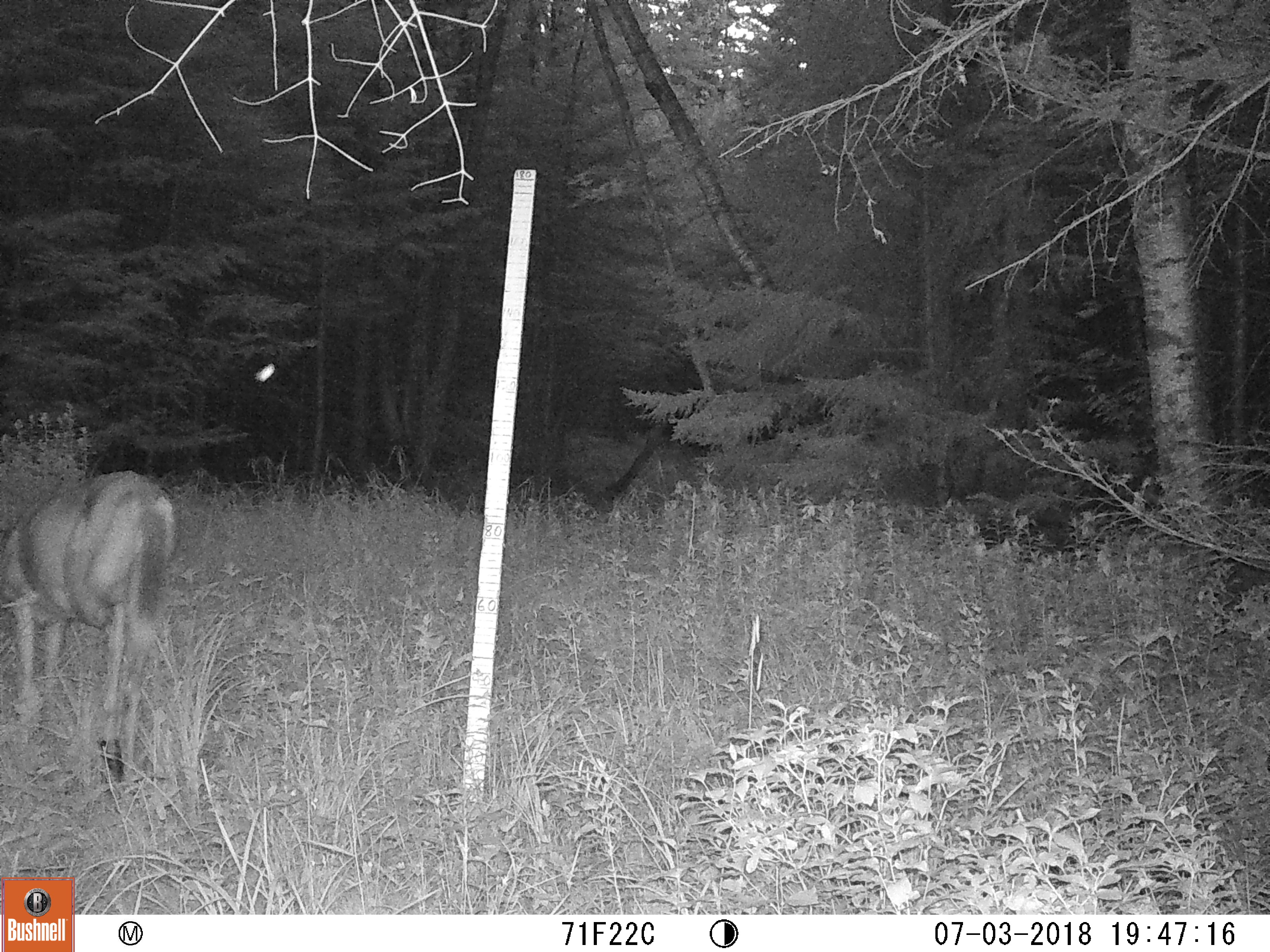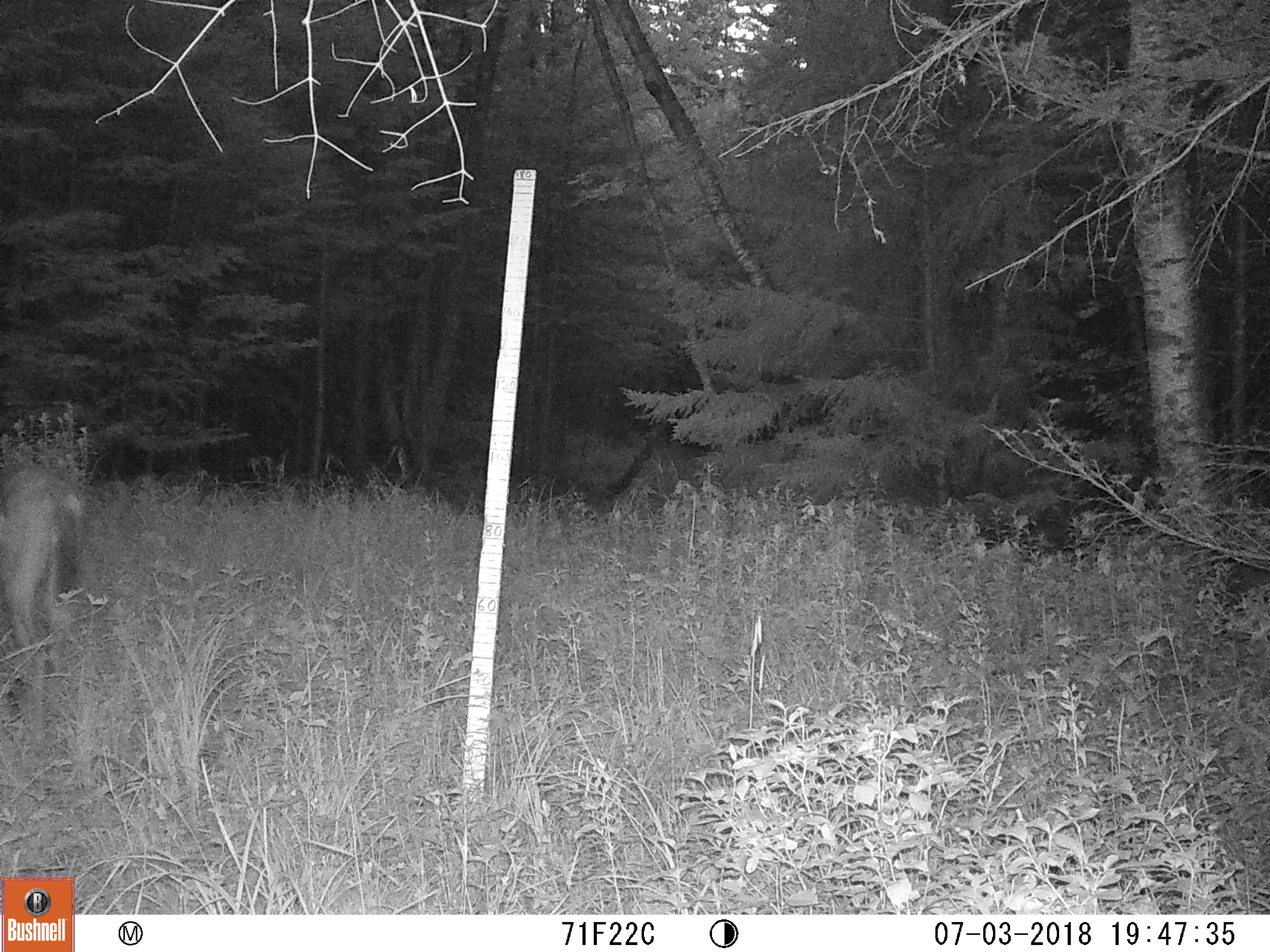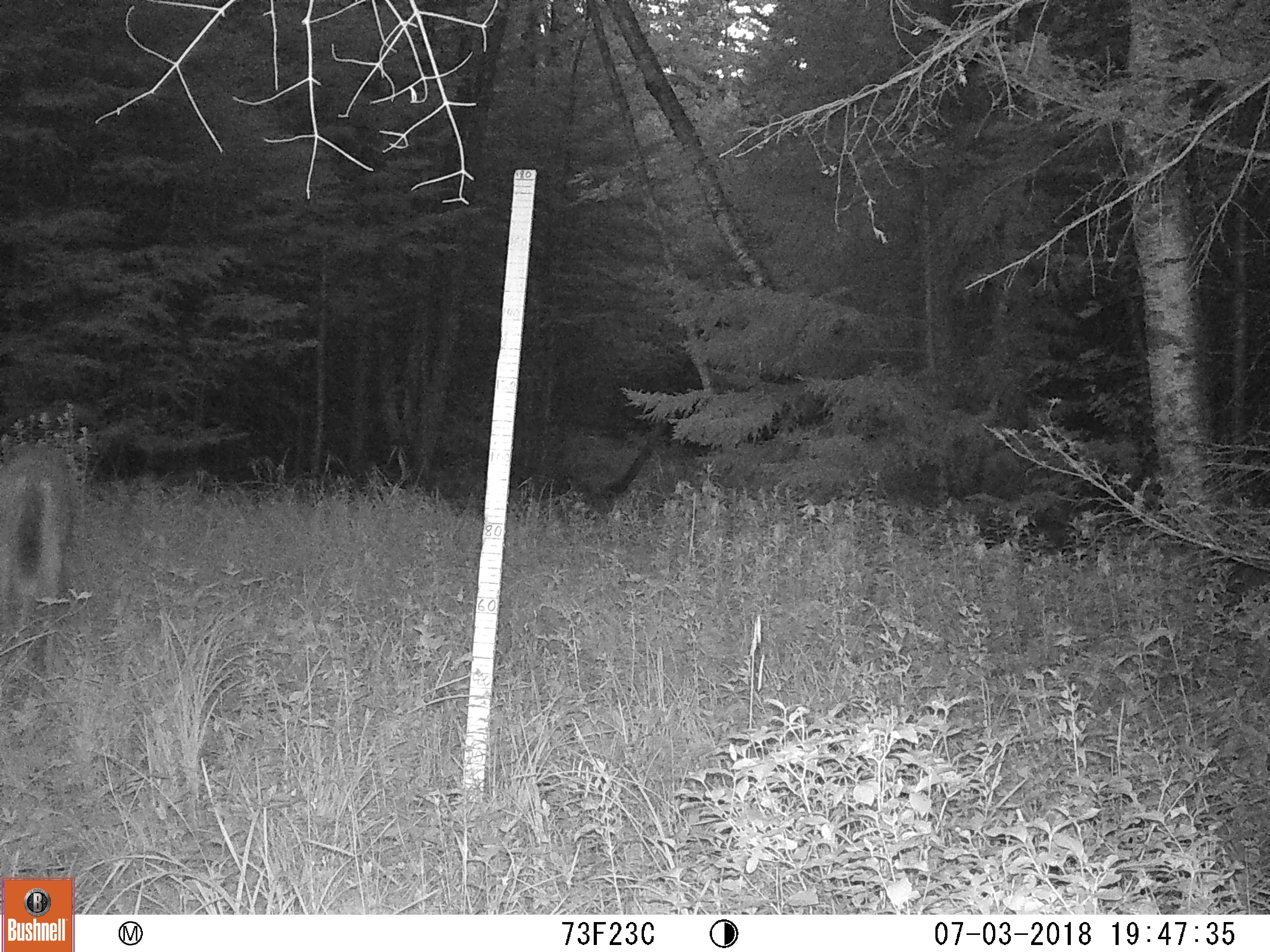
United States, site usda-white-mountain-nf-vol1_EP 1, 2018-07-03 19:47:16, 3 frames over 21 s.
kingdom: Animalia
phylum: Chordata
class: Mammalia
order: Artiodactyla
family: Cervidae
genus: Odocoileus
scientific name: Odocoileus virginianus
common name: white-tailed deer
White-tailed deer (Odocoileus virginianus).